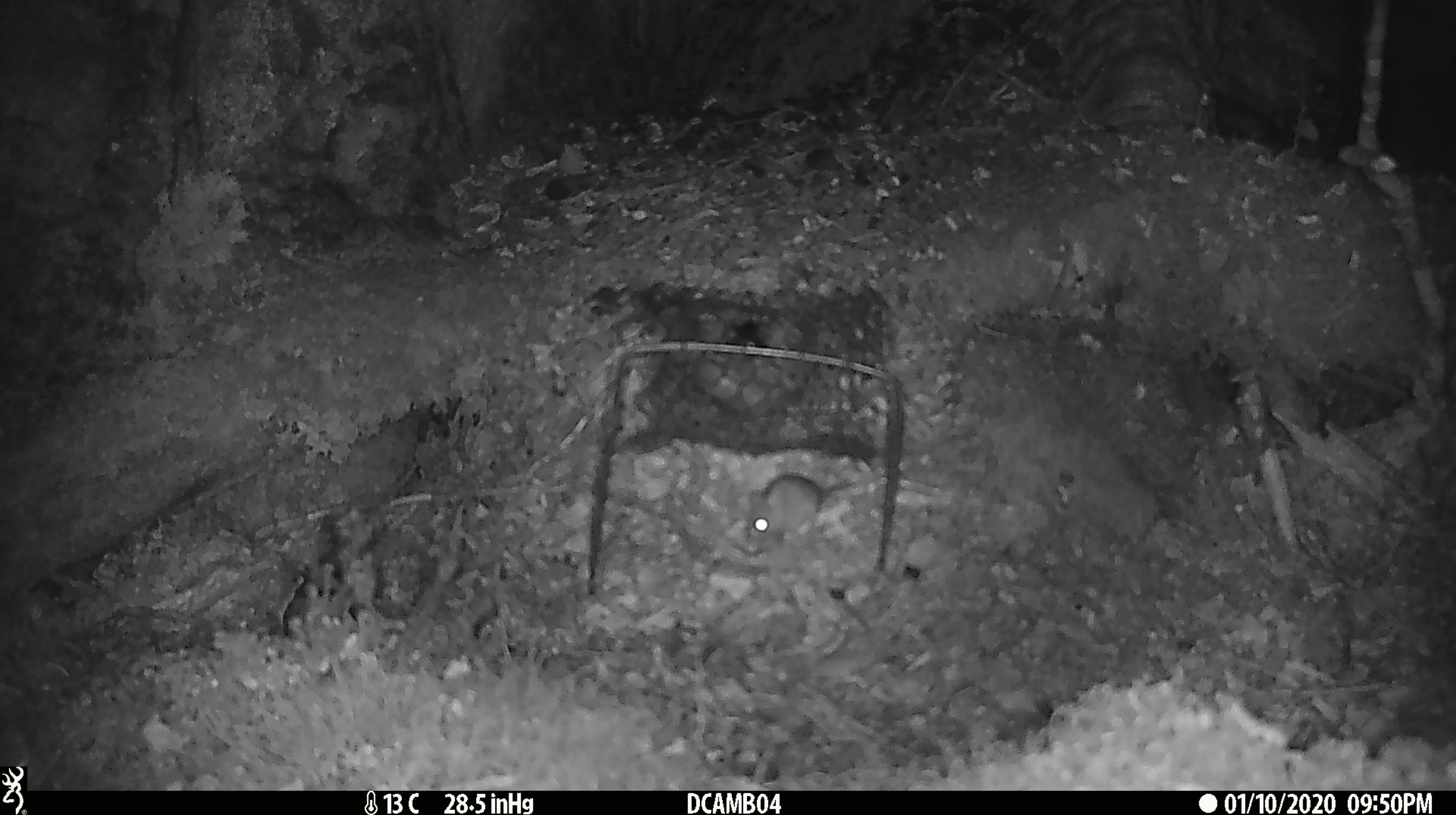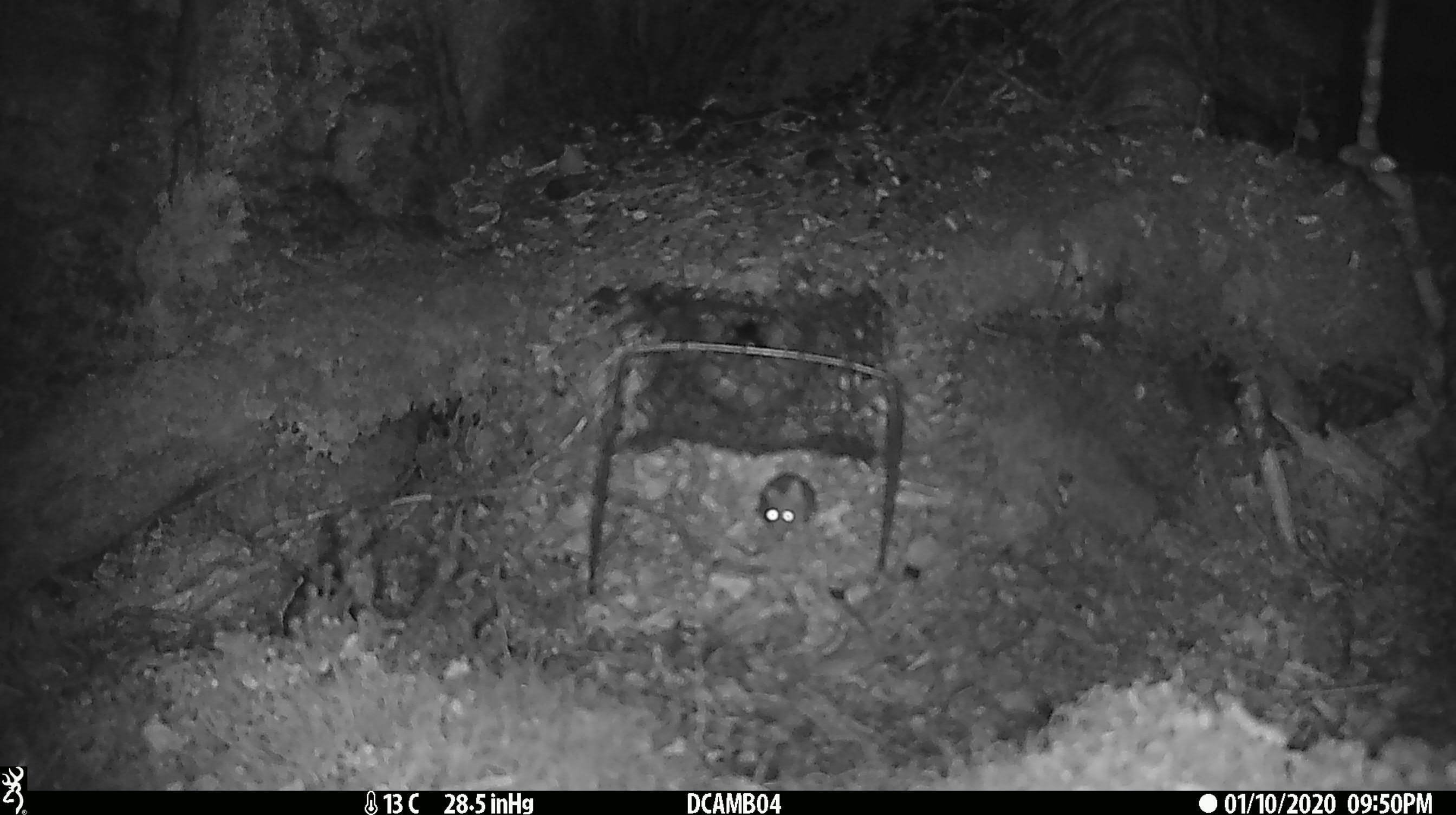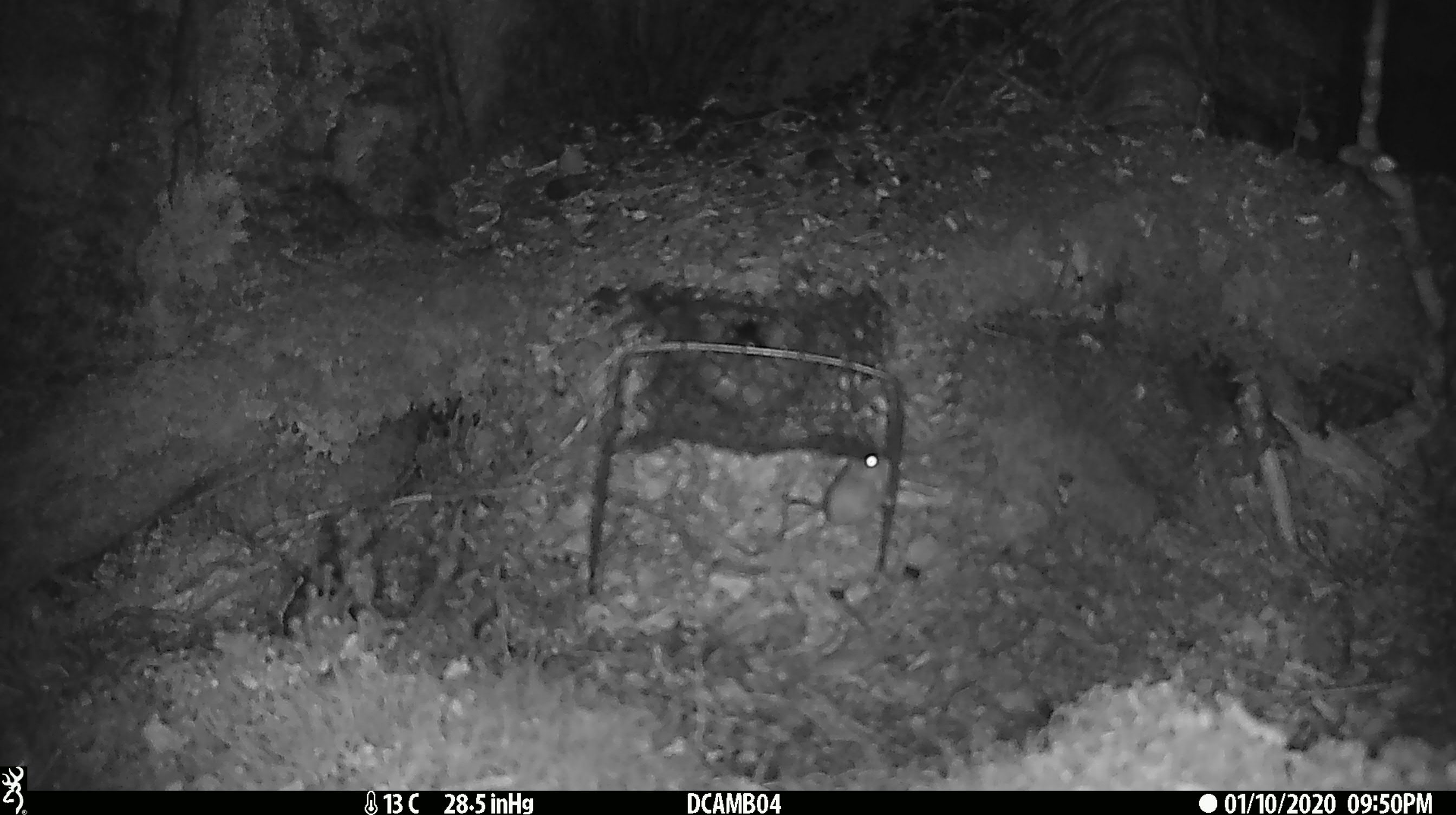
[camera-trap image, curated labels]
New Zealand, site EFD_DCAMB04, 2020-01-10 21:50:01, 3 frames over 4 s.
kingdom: Animalia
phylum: Chordata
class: Mammalia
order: Rodentia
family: Muridae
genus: Mus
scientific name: Mus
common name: mouse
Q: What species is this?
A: Mouse (Mus).